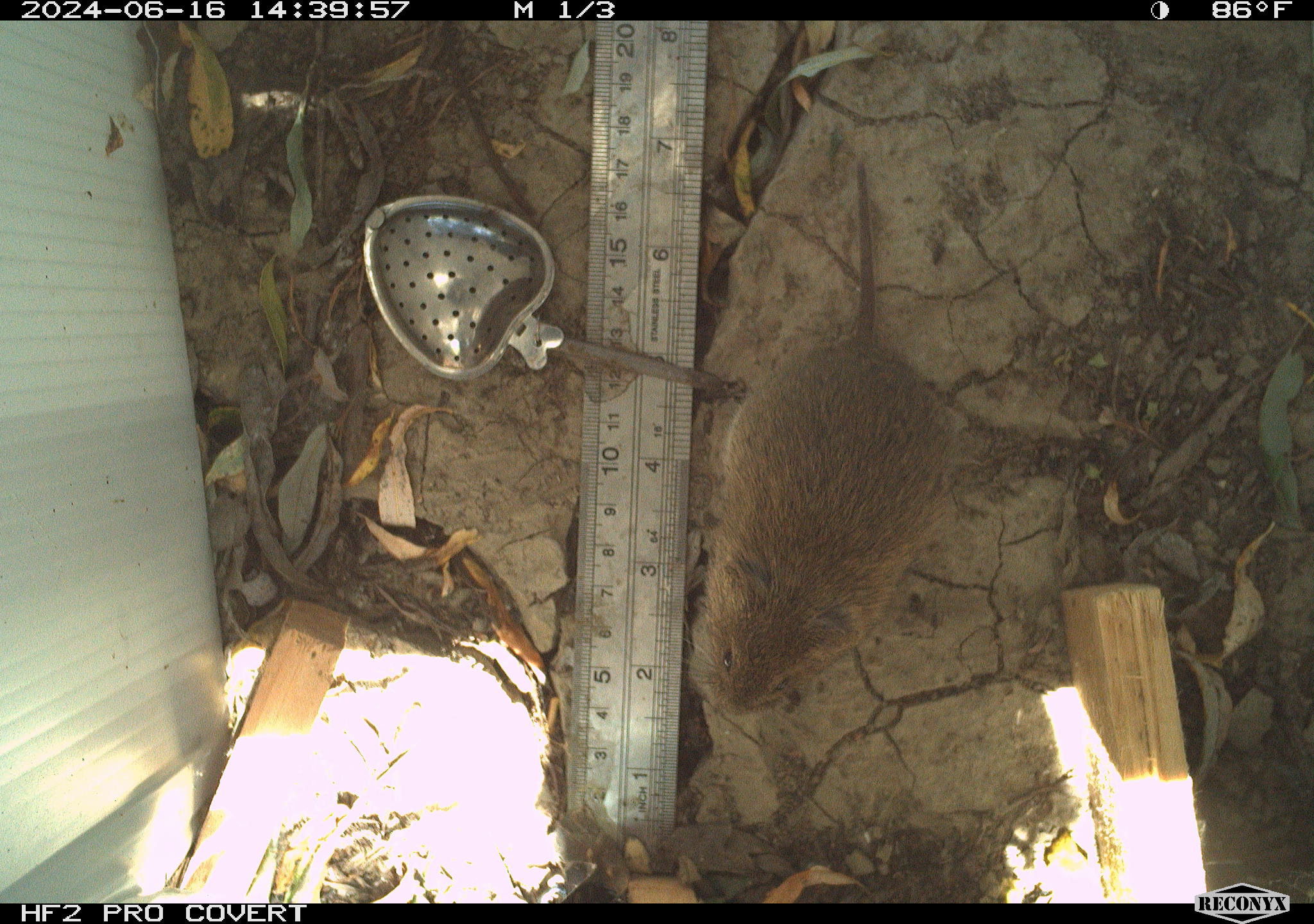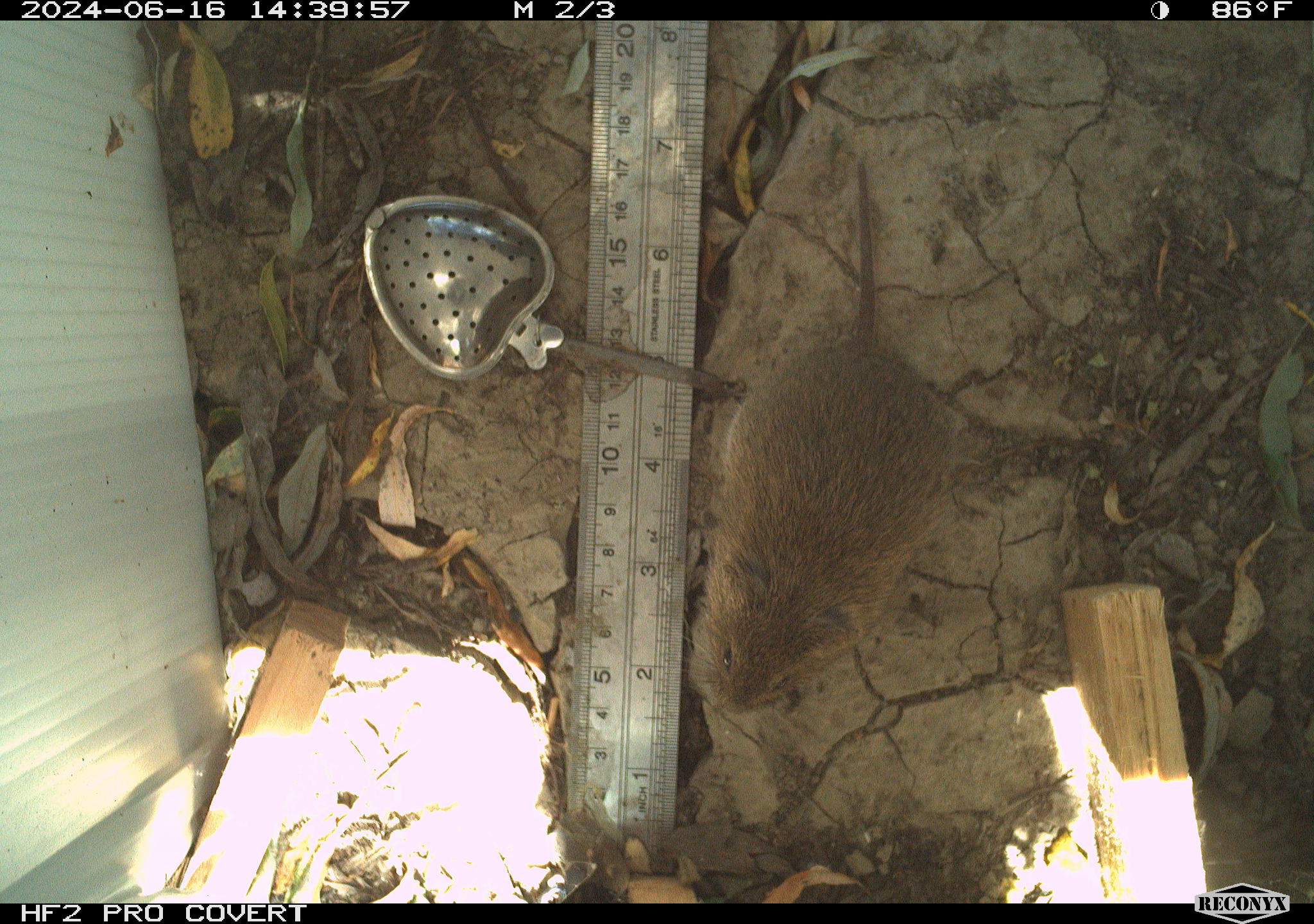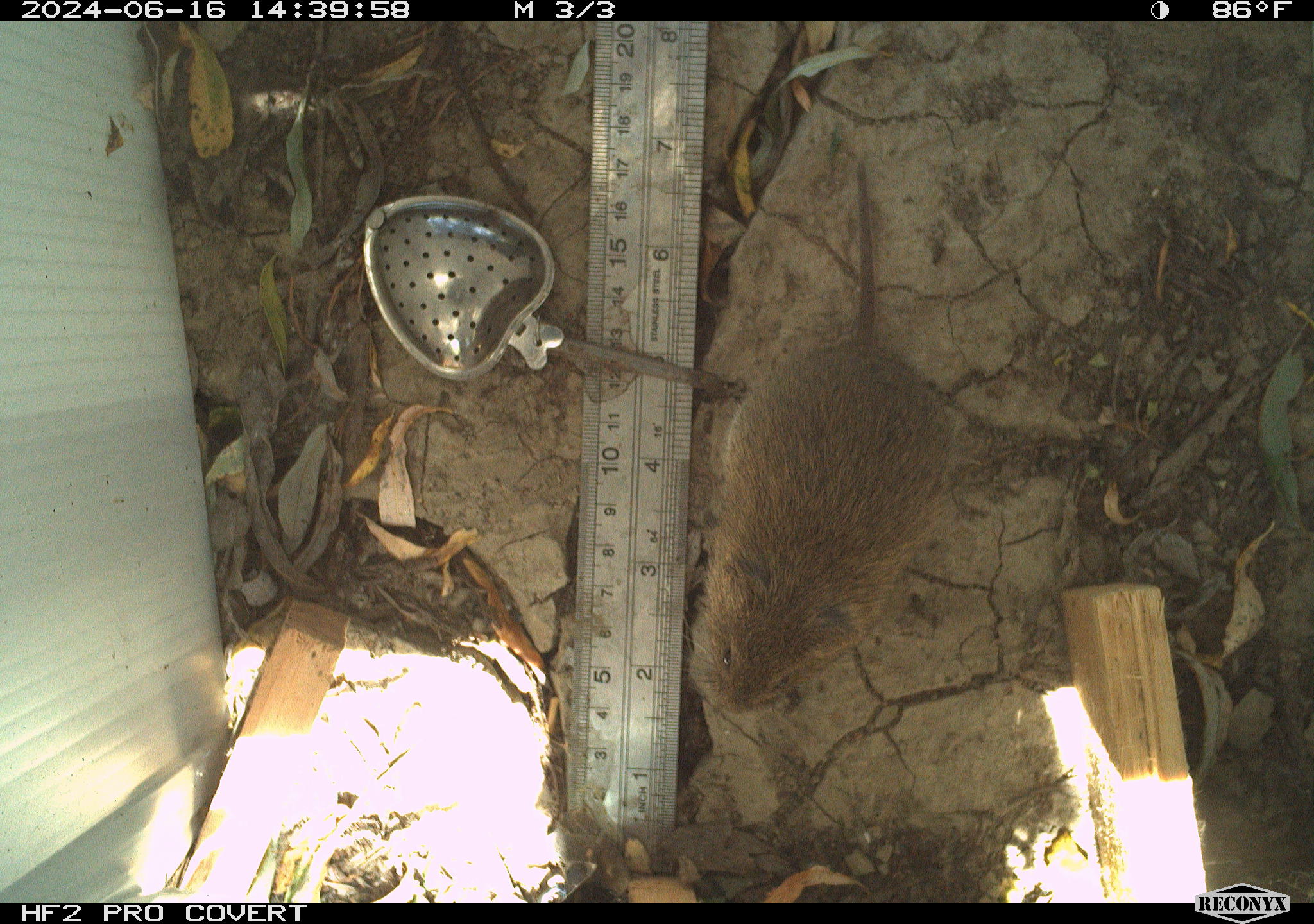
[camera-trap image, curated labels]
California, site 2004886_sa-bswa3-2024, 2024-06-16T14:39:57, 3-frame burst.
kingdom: Animalia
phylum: Chordata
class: Mammalia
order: Rodentia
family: Cricetidae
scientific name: Arvicolinae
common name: voles, lemmings, and muskrats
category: arvicolinae subfamily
Arvicolinae subfamily (voles, lemmings, and muskrats) (Arvicolinae).